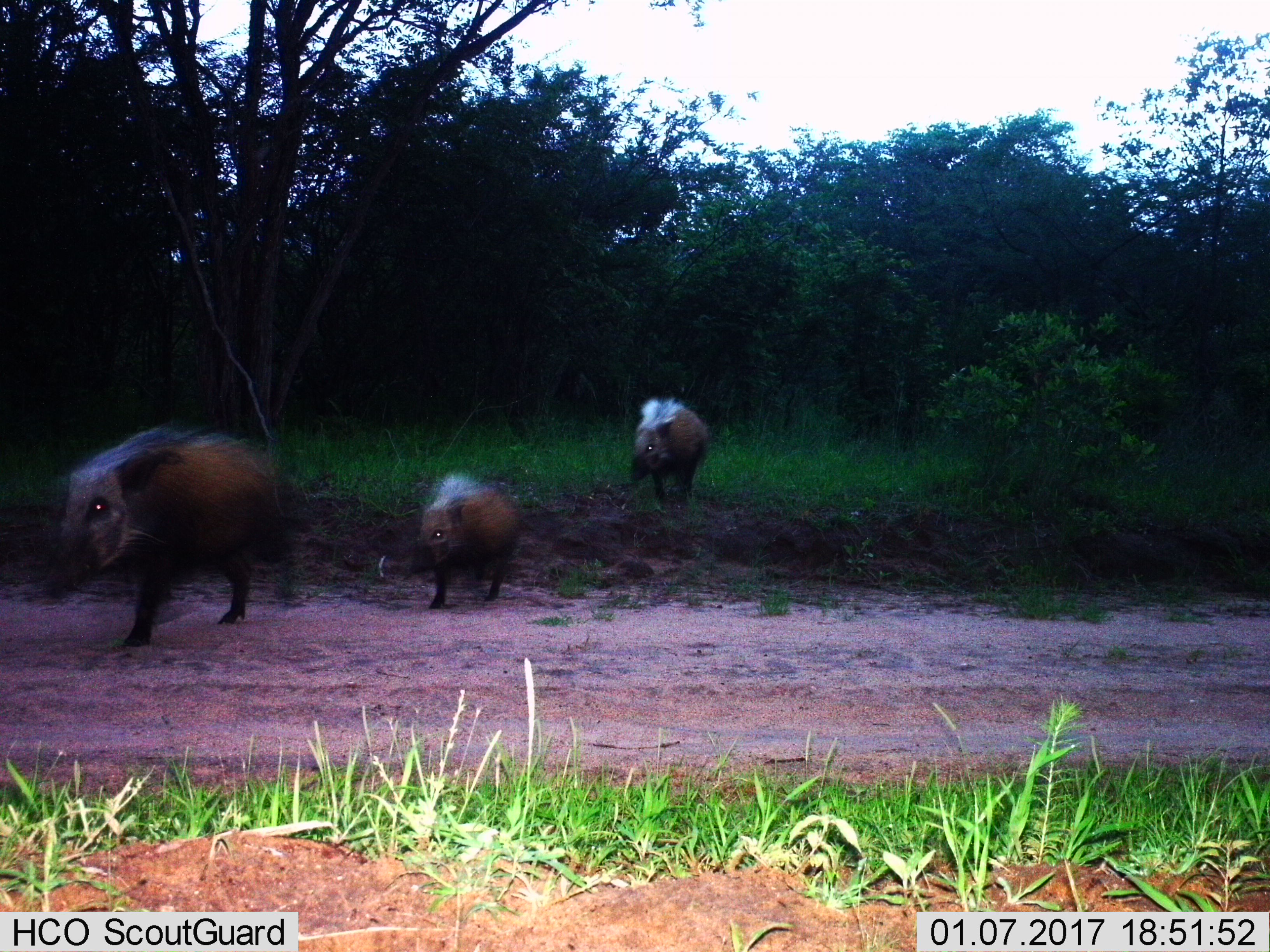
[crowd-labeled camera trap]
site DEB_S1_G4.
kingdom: Animalia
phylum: Chordata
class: Mammalia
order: Artiodactyla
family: Suidae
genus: Potamochoerus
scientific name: Potamochoerus larvatus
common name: bushpig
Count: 3.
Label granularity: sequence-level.